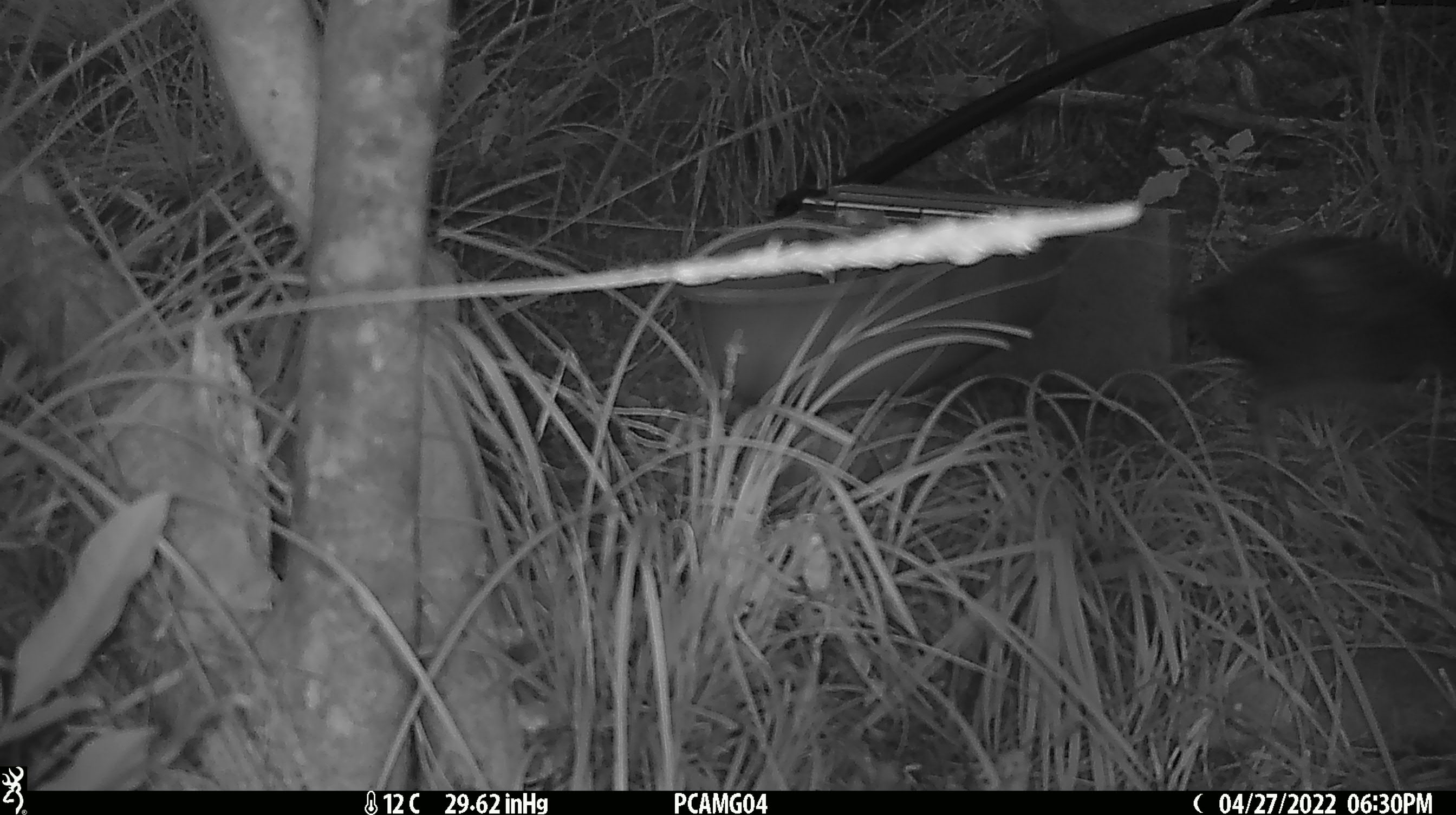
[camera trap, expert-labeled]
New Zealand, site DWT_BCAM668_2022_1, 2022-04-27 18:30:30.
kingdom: Animalia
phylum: Chordata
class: Aves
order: Gruiformes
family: Rallidae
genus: Gallirallus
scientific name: Gallirallus australis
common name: weka